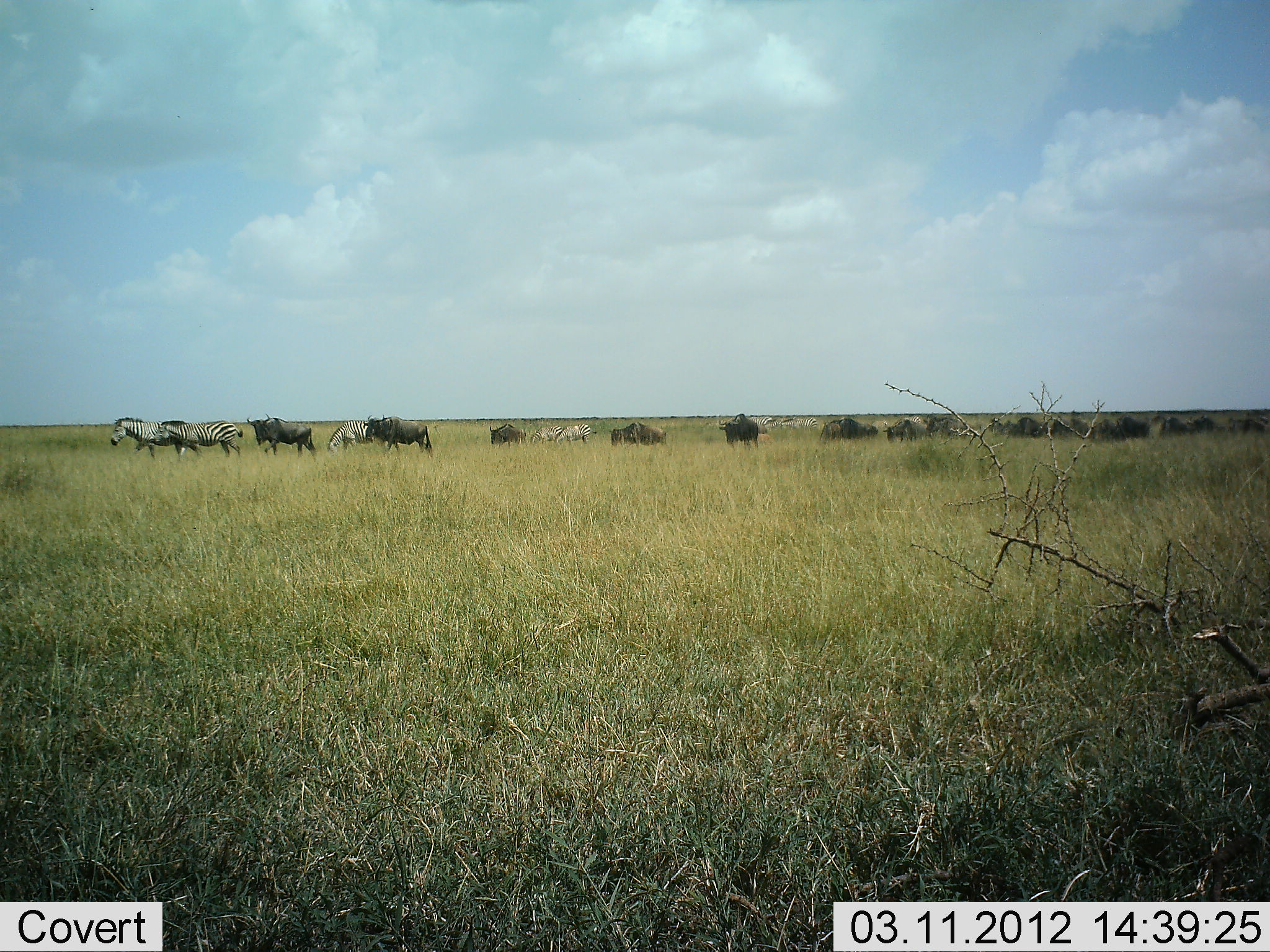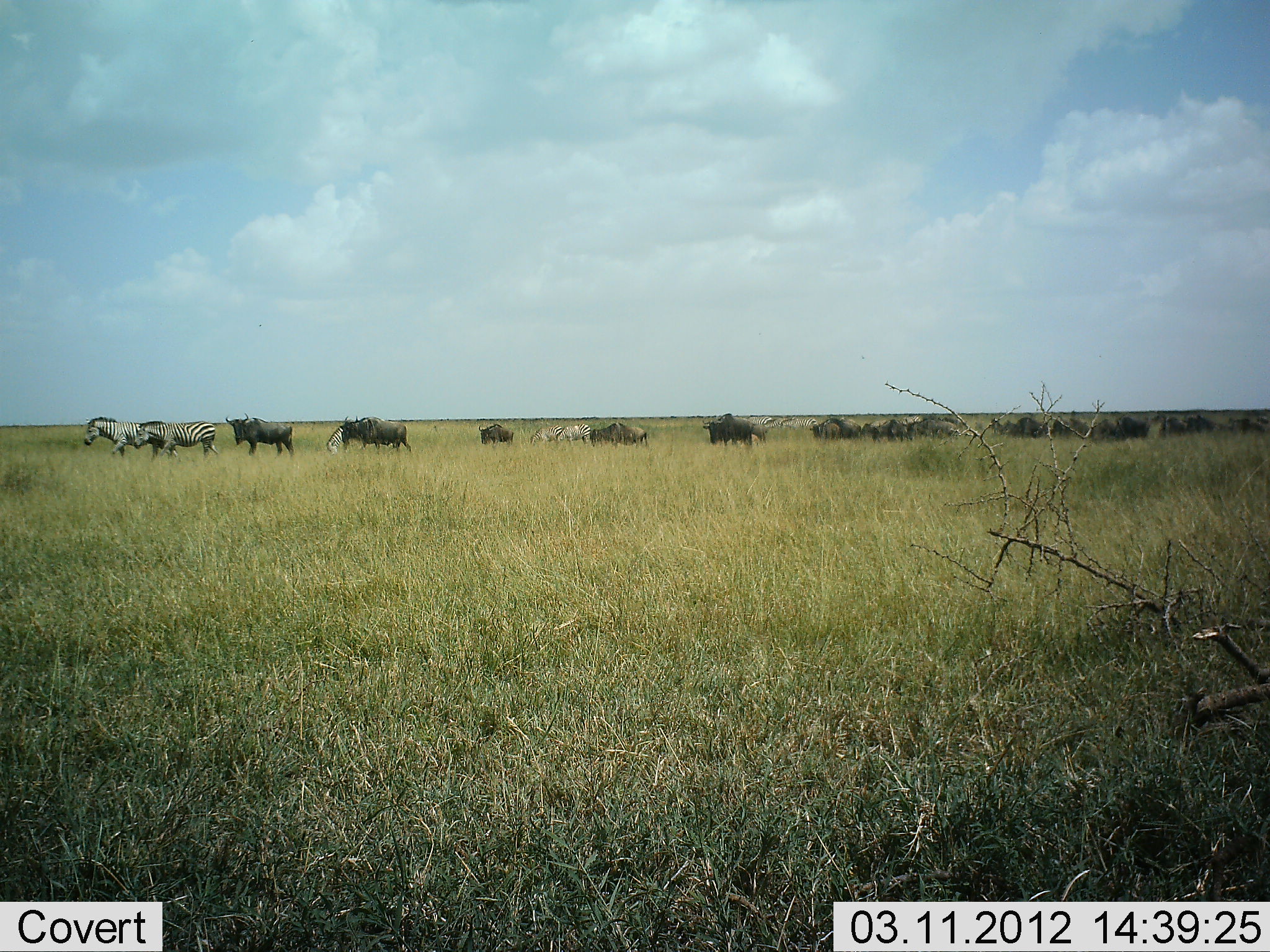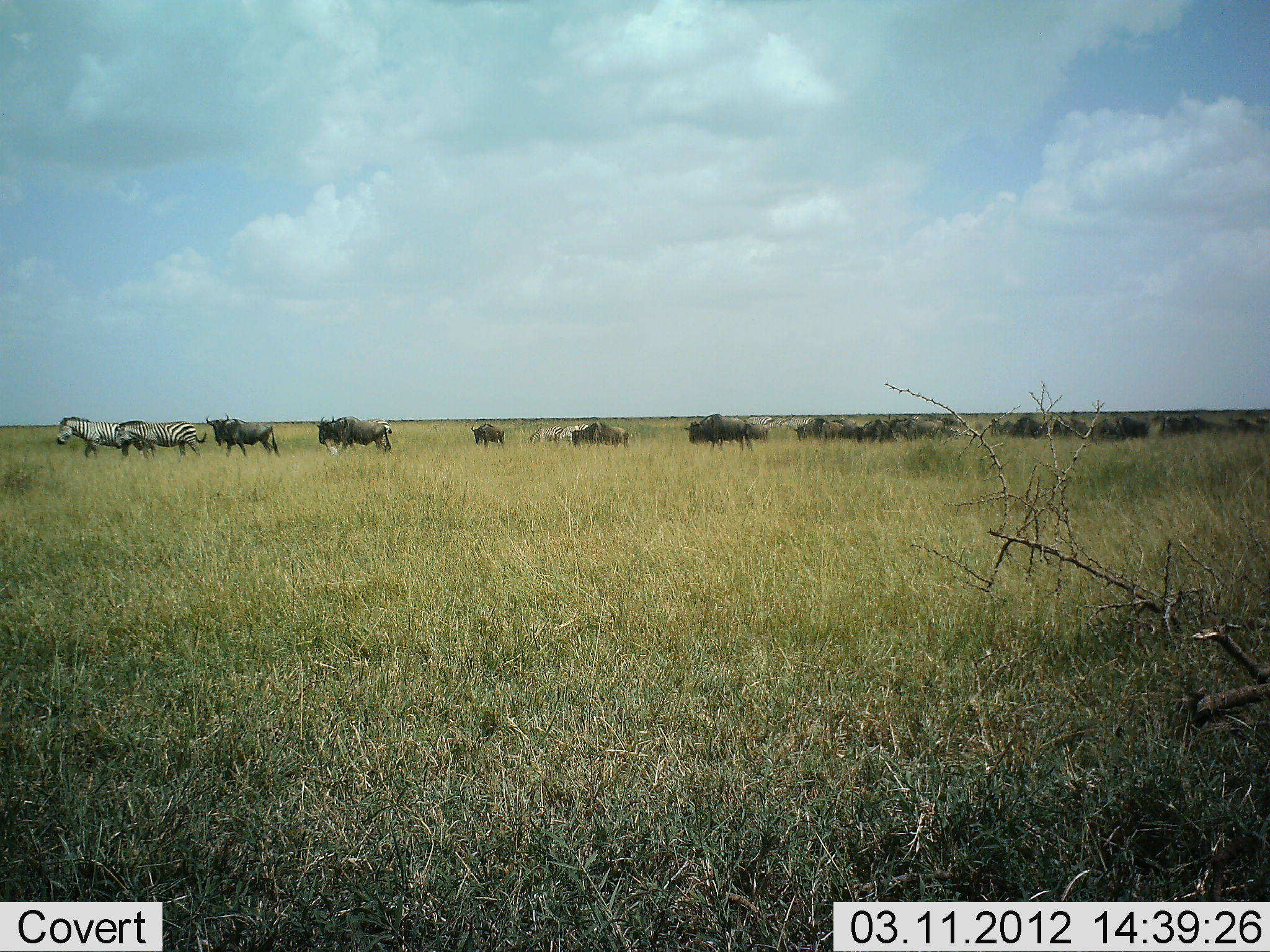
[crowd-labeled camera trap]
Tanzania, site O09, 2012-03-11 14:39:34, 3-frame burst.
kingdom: Animalia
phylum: Chordata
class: Mammalia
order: Artiodactyla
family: Bovidae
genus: Connochaetes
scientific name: Connochaetes taurinus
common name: blue wildebeest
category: wildebeest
Wildebeest (blue wildebeest) (Connochaetes taurinus), count 11-50. Behavior (volunteer vote fractions): standing 6%, resting 0%, moving 100%, interacting 0%. Young present (vote fraction): 12%. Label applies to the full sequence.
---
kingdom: Animalia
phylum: Chordata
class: Mammalia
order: Perissodactyla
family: Equidae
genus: Equus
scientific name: Equus quagga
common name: plains zebra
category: zebra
Zebra (plains zebra) (Equus quagga), count 5. Behavior (volunteer vote fractions): standing 11%, resting 0%, moving 100%, interacting 0%. Young present (vote fraction): 6%. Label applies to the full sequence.